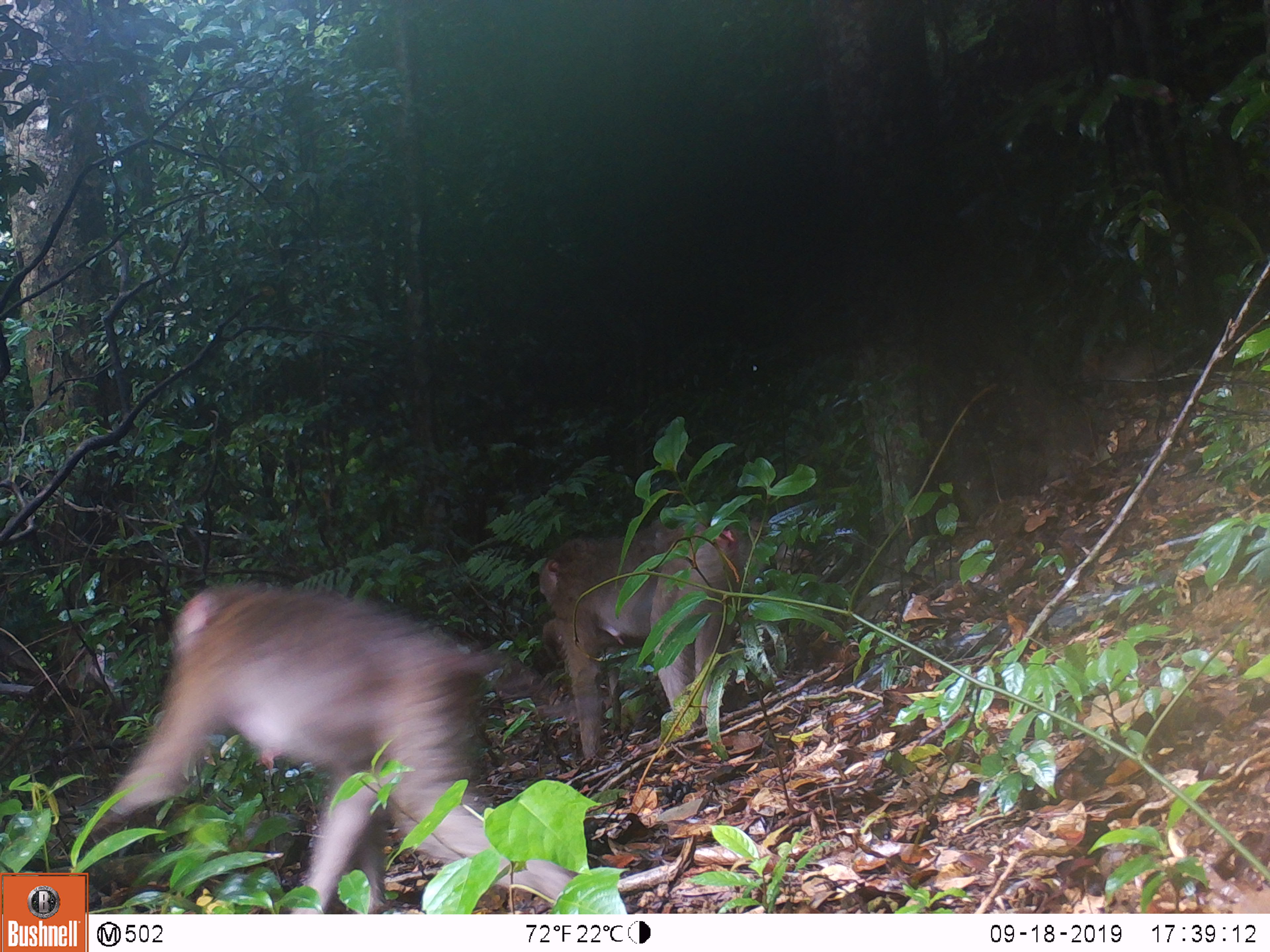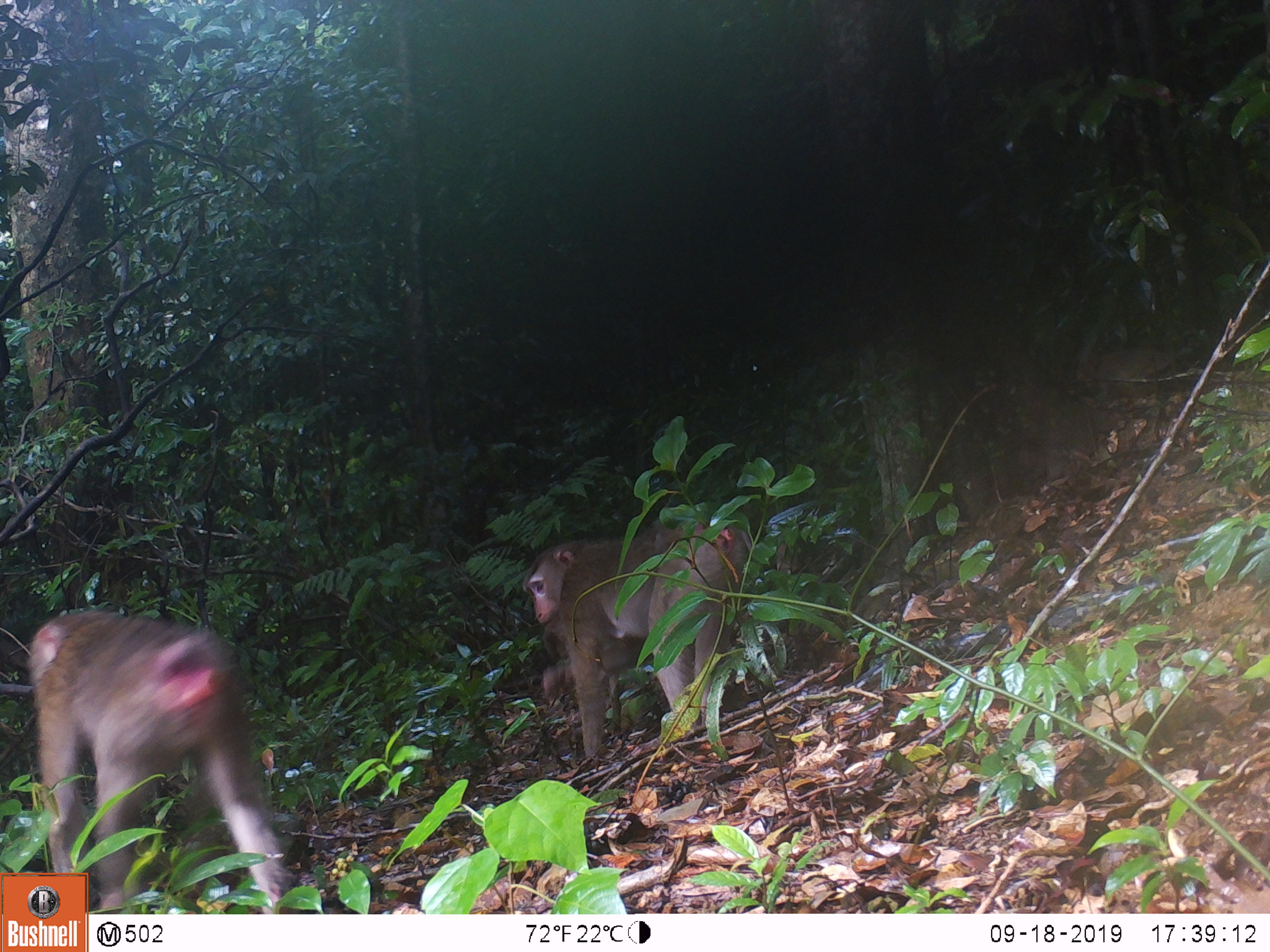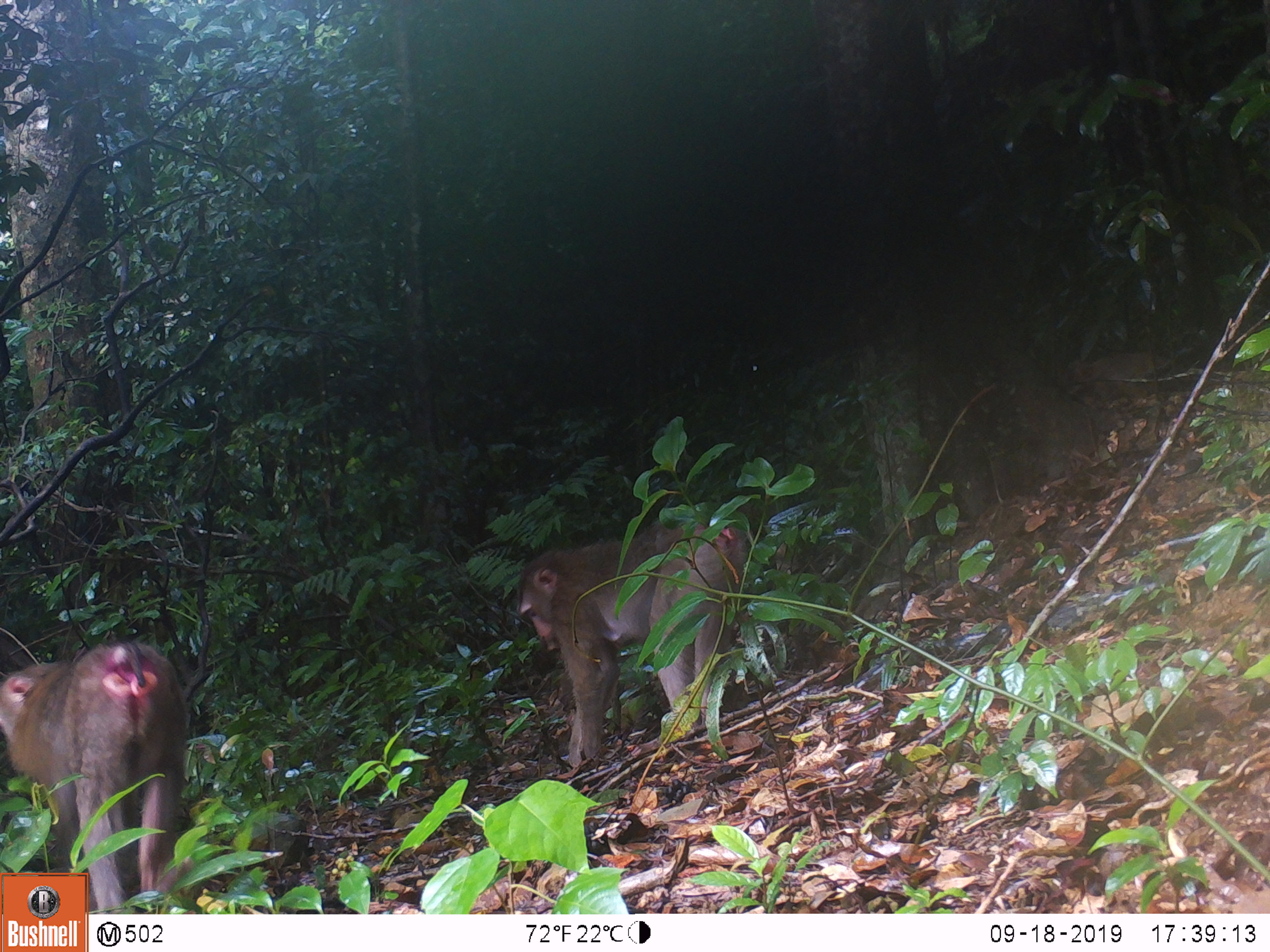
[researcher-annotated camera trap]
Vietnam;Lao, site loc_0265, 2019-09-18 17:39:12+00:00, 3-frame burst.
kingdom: Animalia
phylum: Chordata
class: Mammalia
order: Primates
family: Cercopithecidae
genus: Macaca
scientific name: Macaca nemestrina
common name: pig-tailed macaque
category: pig tailed macaque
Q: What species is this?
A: Pig tailed macaque (pig-tailed macaque) (Macaca nemestrina).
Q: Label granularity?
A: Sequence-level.